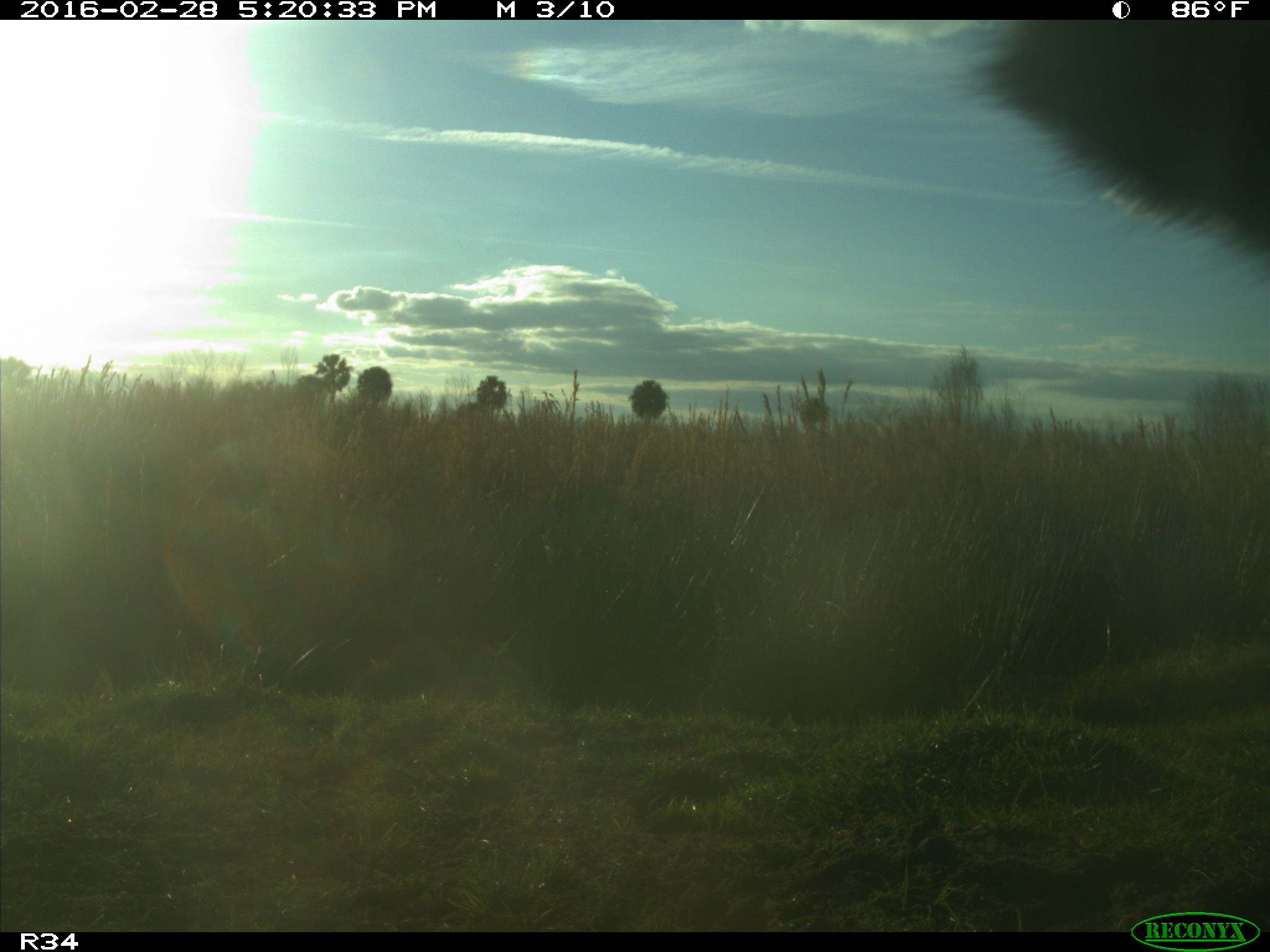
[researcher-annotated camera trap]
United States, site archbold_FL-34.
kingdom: Animalia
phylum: Chordata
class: Mammalia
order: Artiodactyla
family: Bovidae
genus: Bos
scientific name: Bos taurus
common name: domestic cow